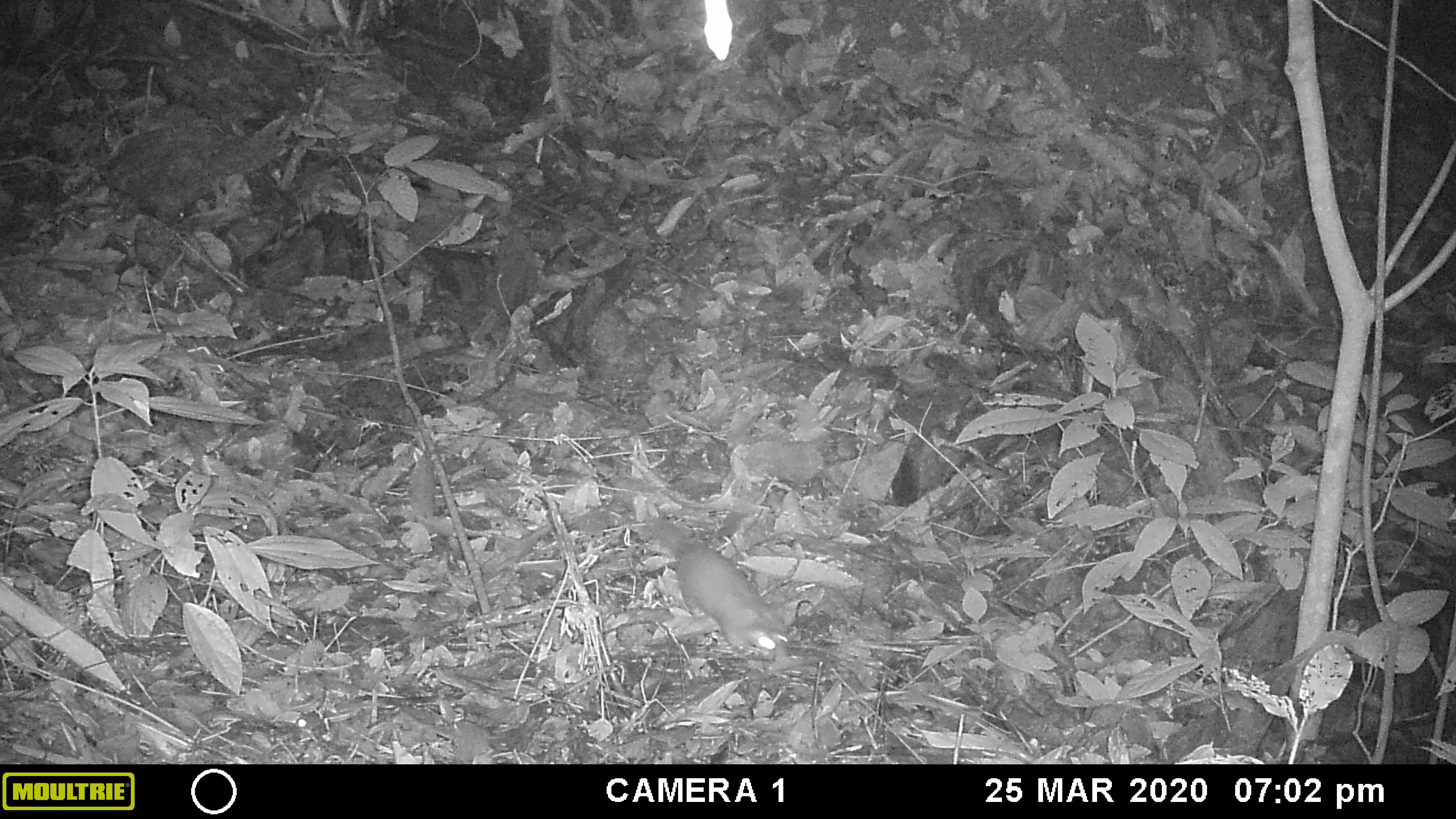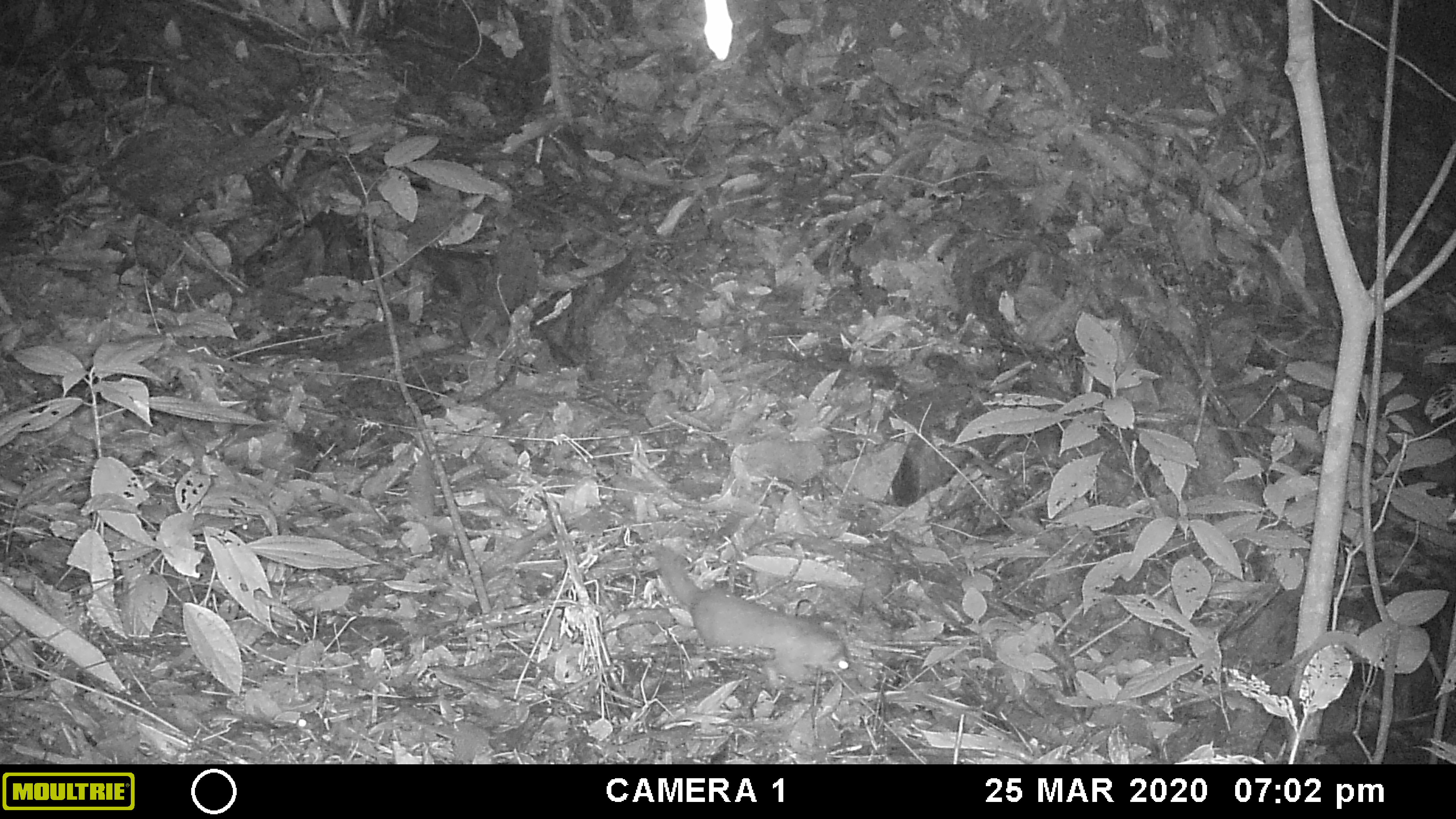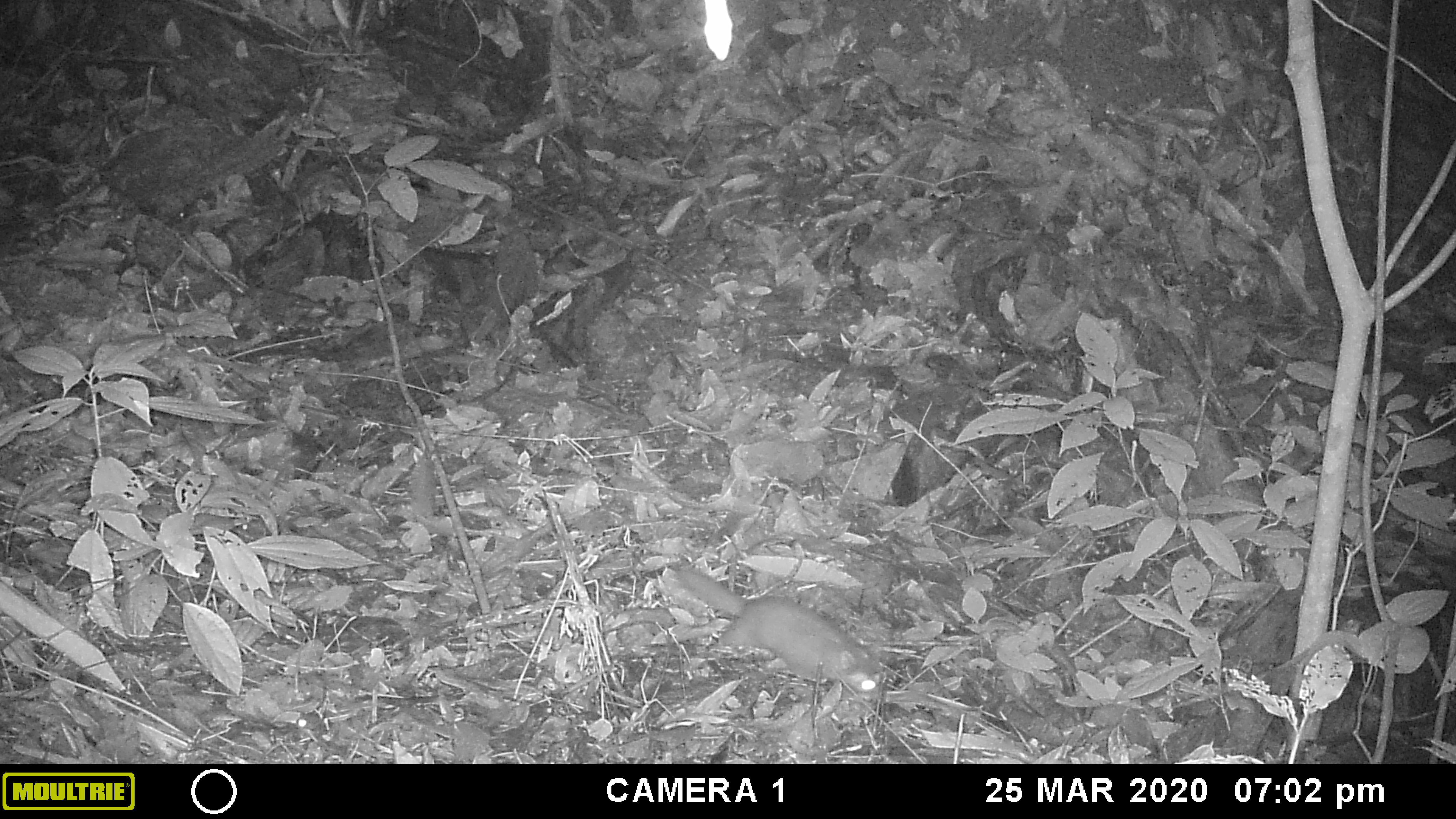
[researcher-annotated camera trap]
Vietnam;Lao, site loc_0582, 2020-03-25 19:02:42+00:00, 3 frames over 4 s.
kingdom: Animalia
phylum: Chordata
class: Mammalia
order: Carnivora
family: Mustelidae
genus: Melogale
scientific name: Melogale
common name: ferret badger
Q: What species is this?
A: Ferret badger (Melogale).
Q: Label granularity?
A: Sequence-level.